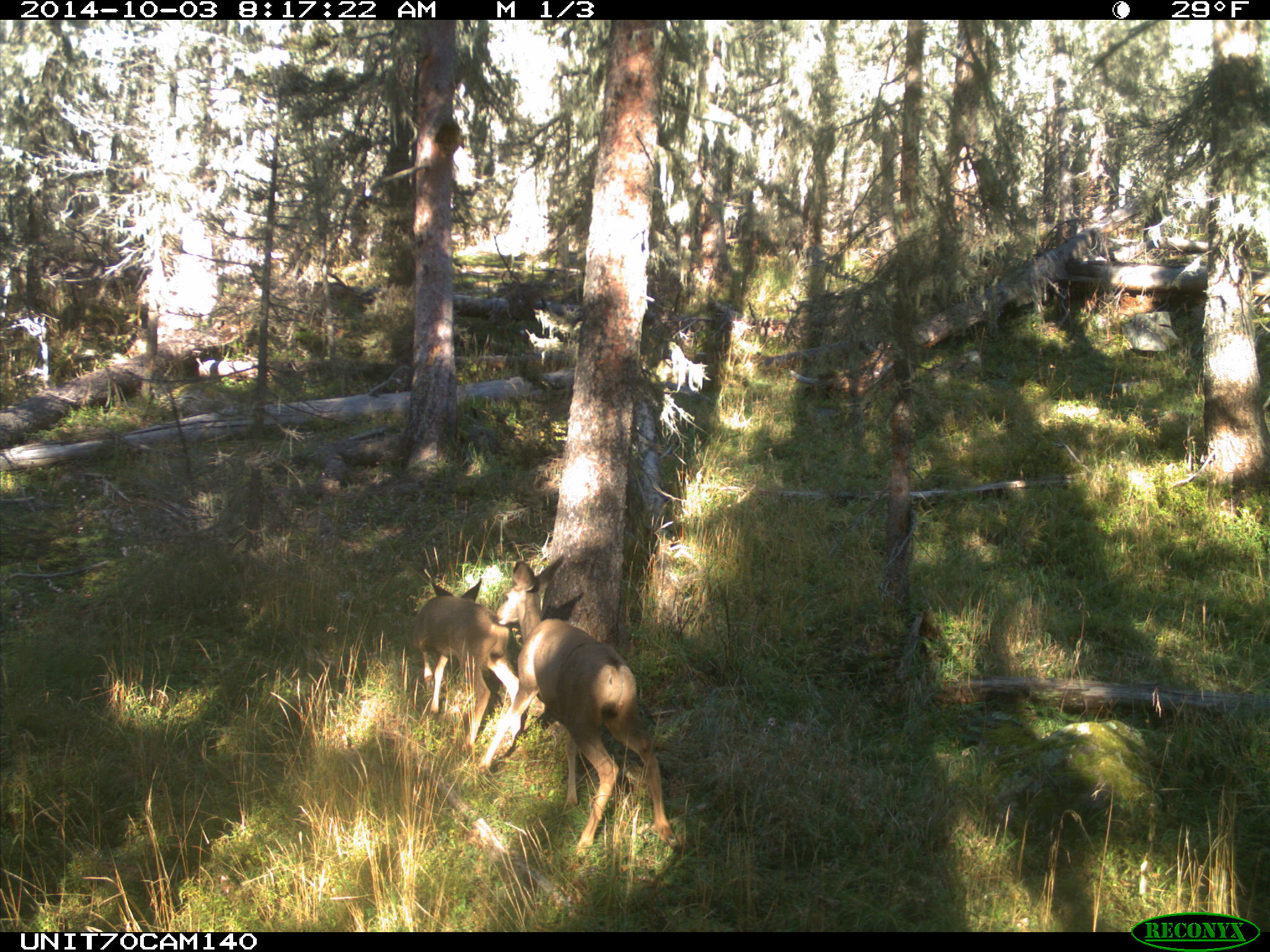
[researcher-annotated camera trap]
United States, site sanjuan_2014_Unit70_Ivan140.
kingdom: Animalia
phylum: Chordata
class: Mammalia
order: Artiodactyla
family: Cervidae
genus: Odocoileus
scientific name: Odocoileus hemionus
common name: mule deer